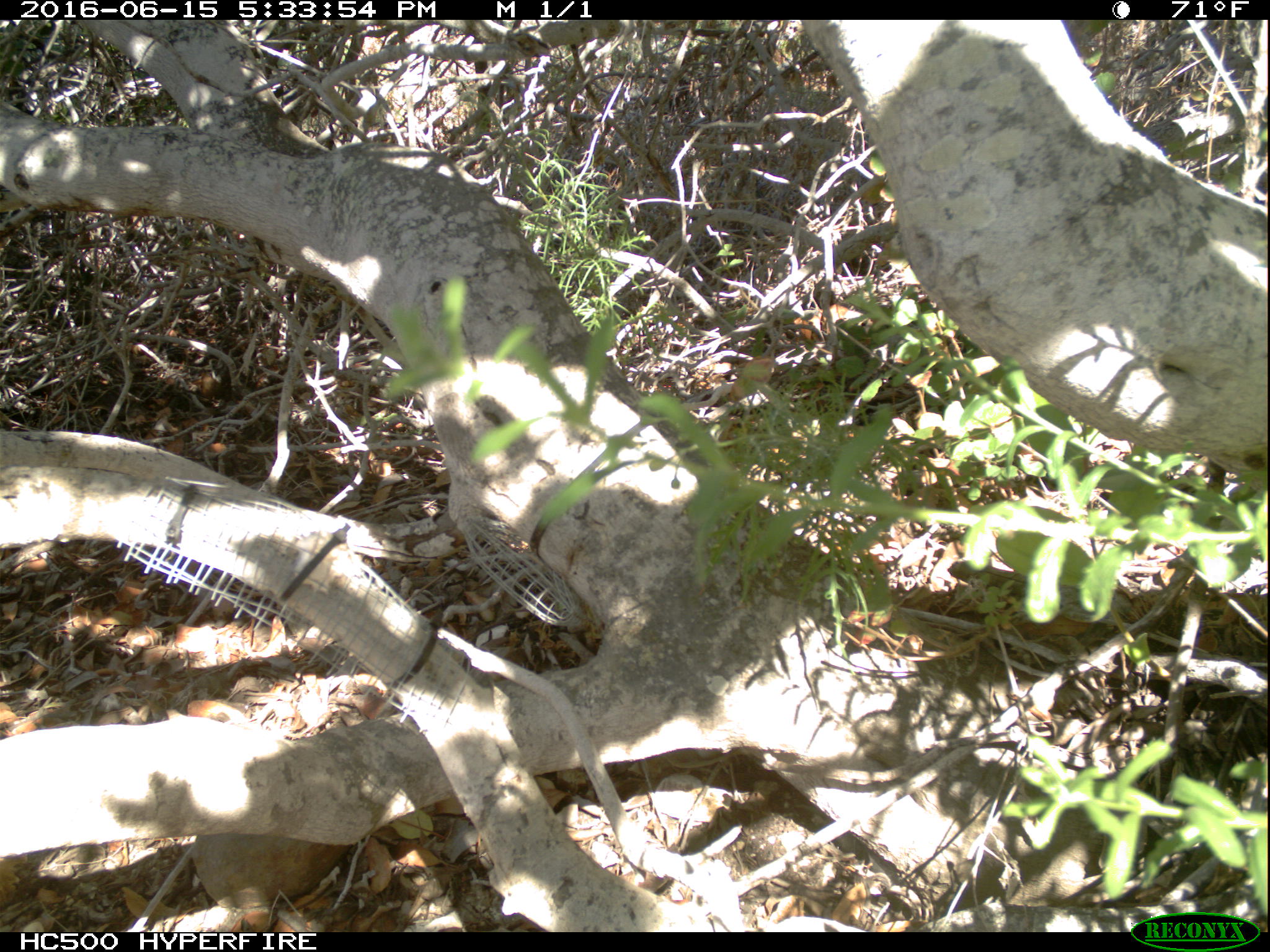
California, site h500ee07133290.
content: no animal present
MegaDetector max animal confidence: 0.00